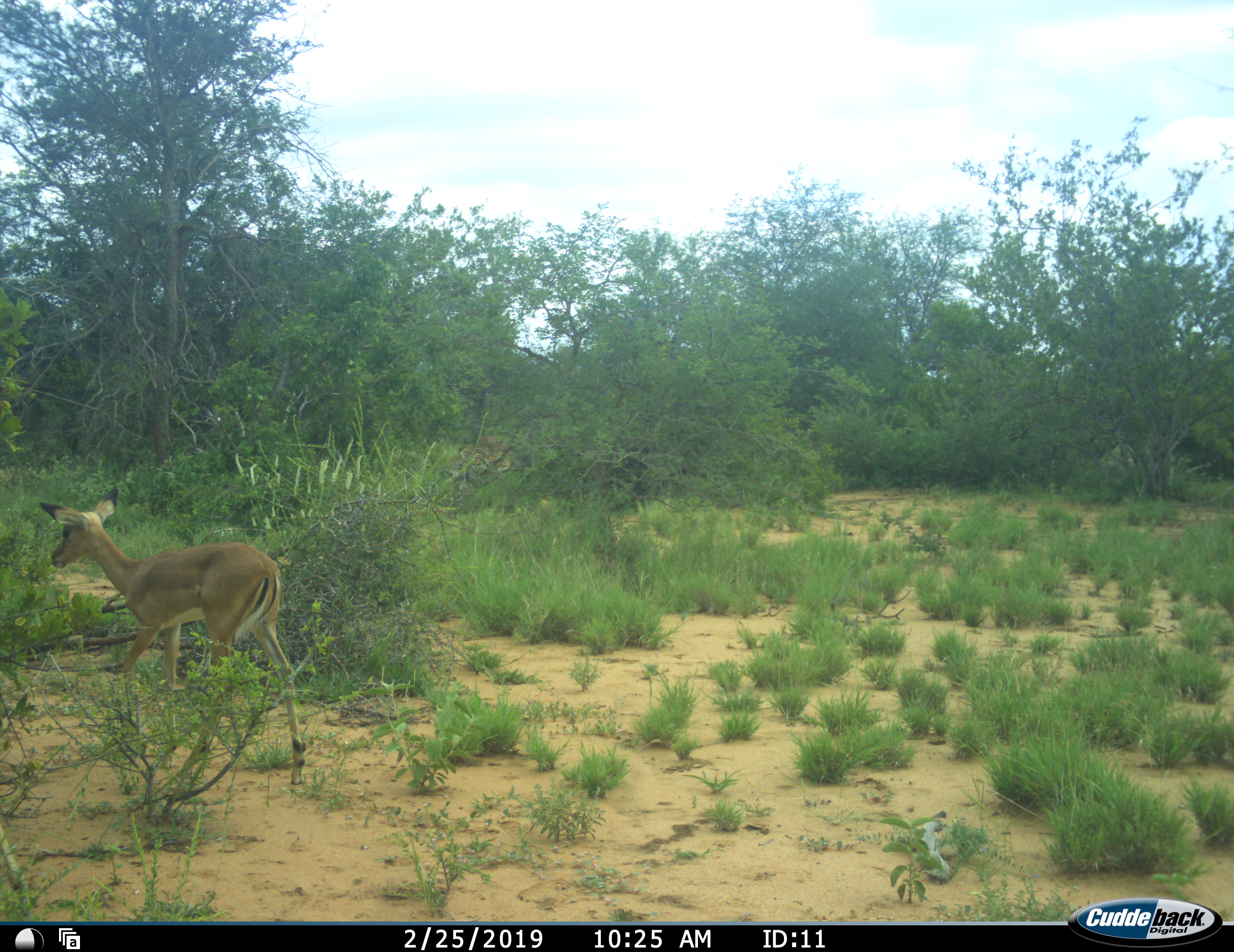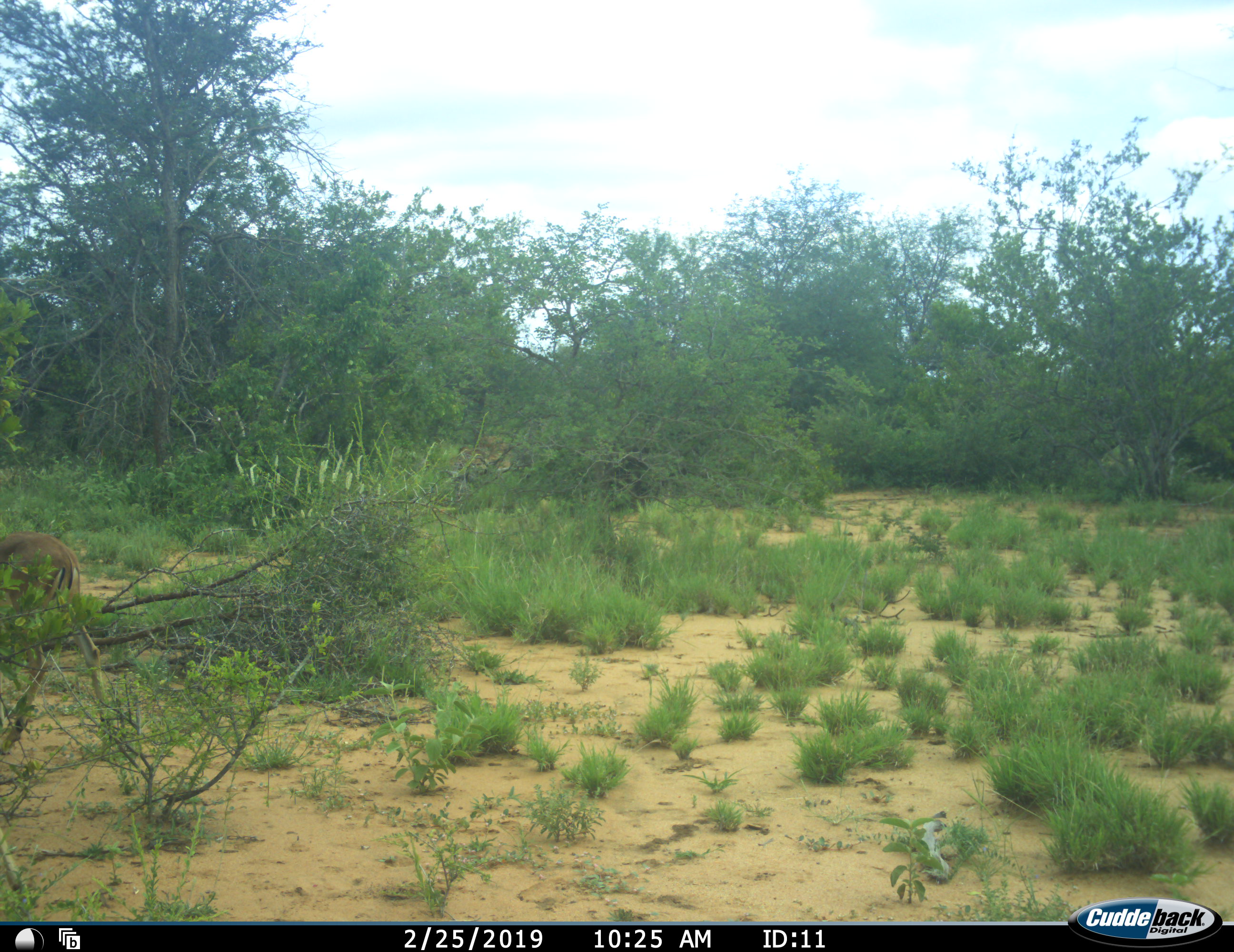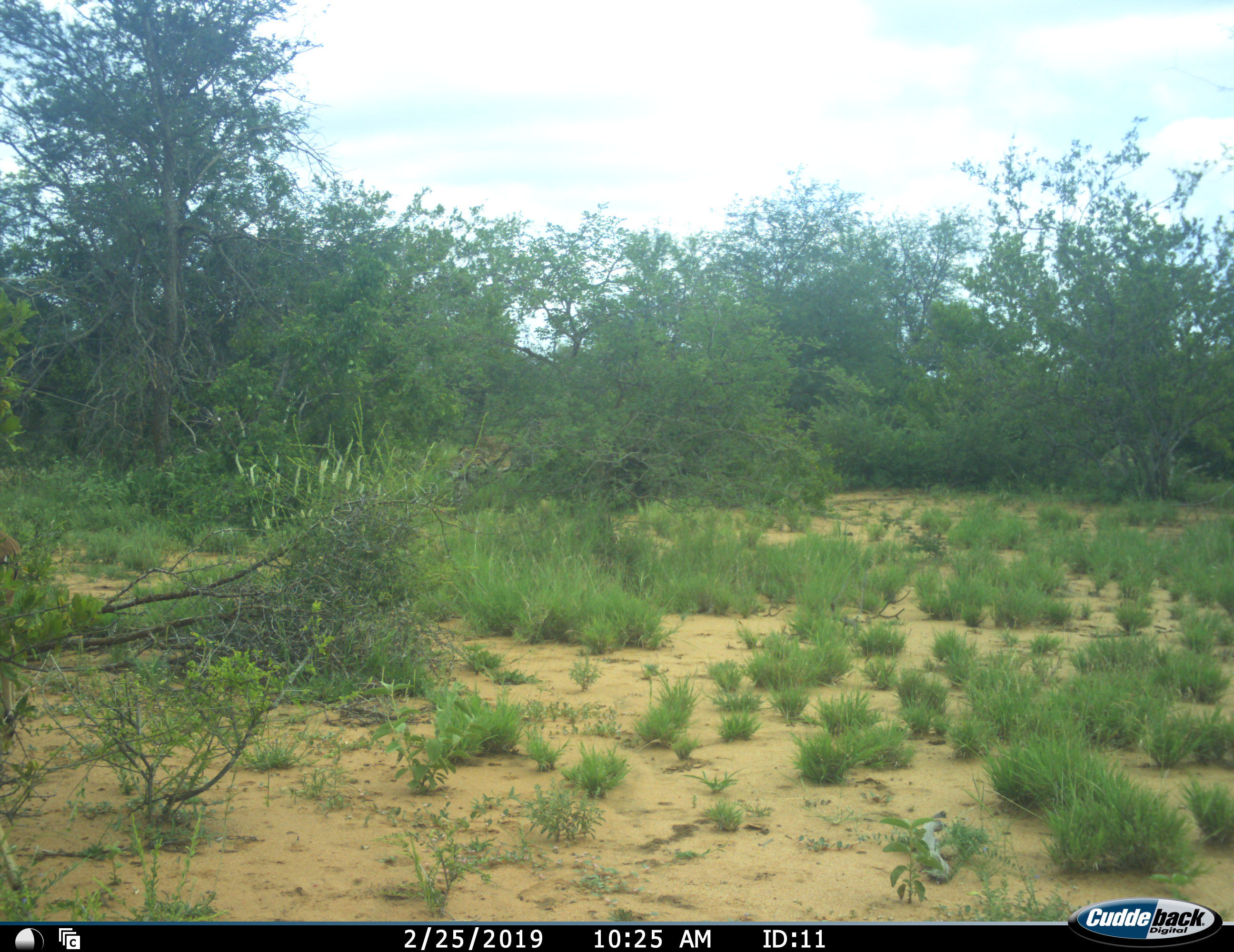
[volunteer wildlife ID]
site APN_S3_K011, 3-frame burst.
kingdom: Animalia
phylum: Chordata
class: Mammalia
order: Artiodactyla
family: Bovidae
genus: Aepyceros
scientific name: Aepyceros melampus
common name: impala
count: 1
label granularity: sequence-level